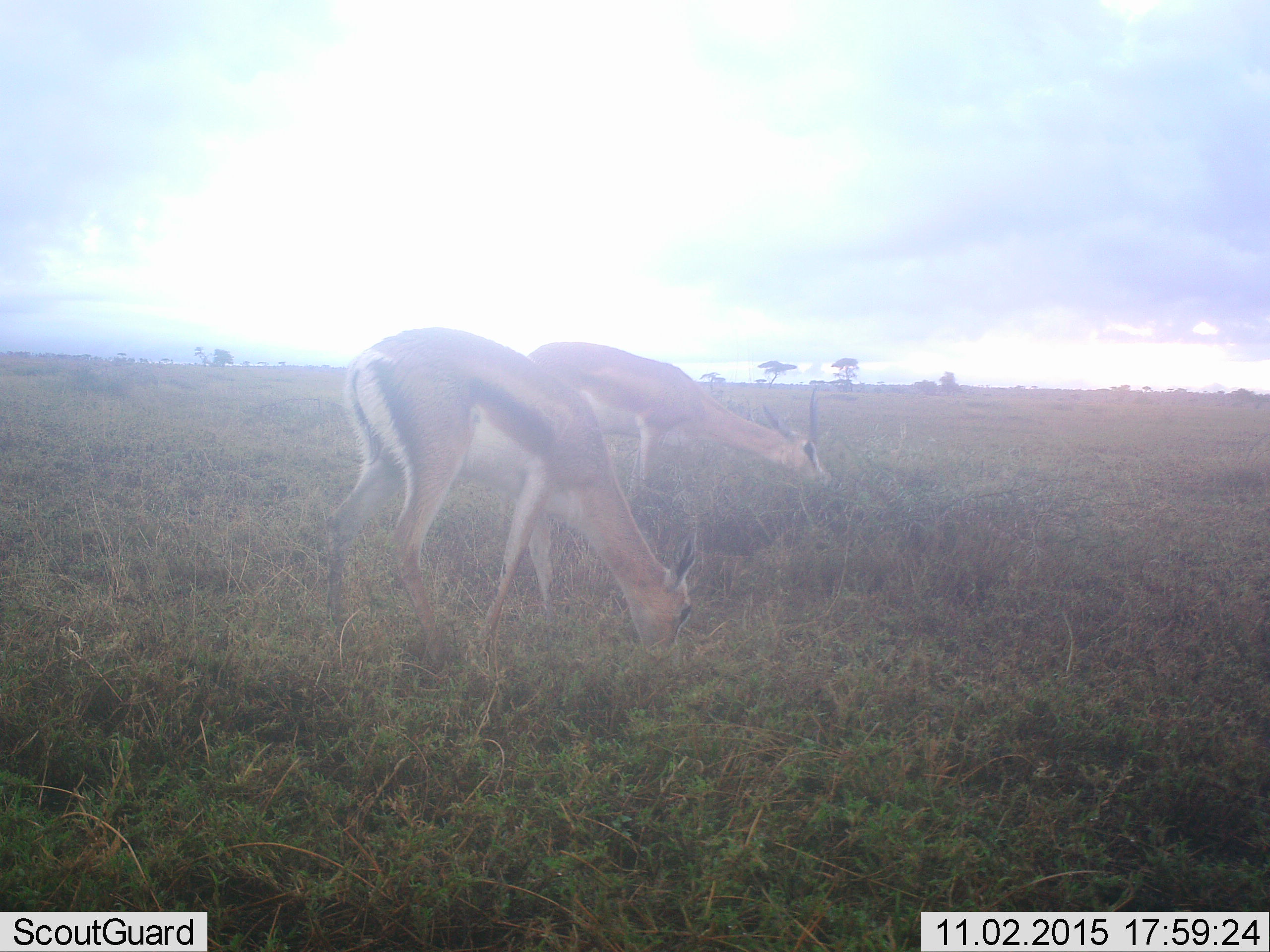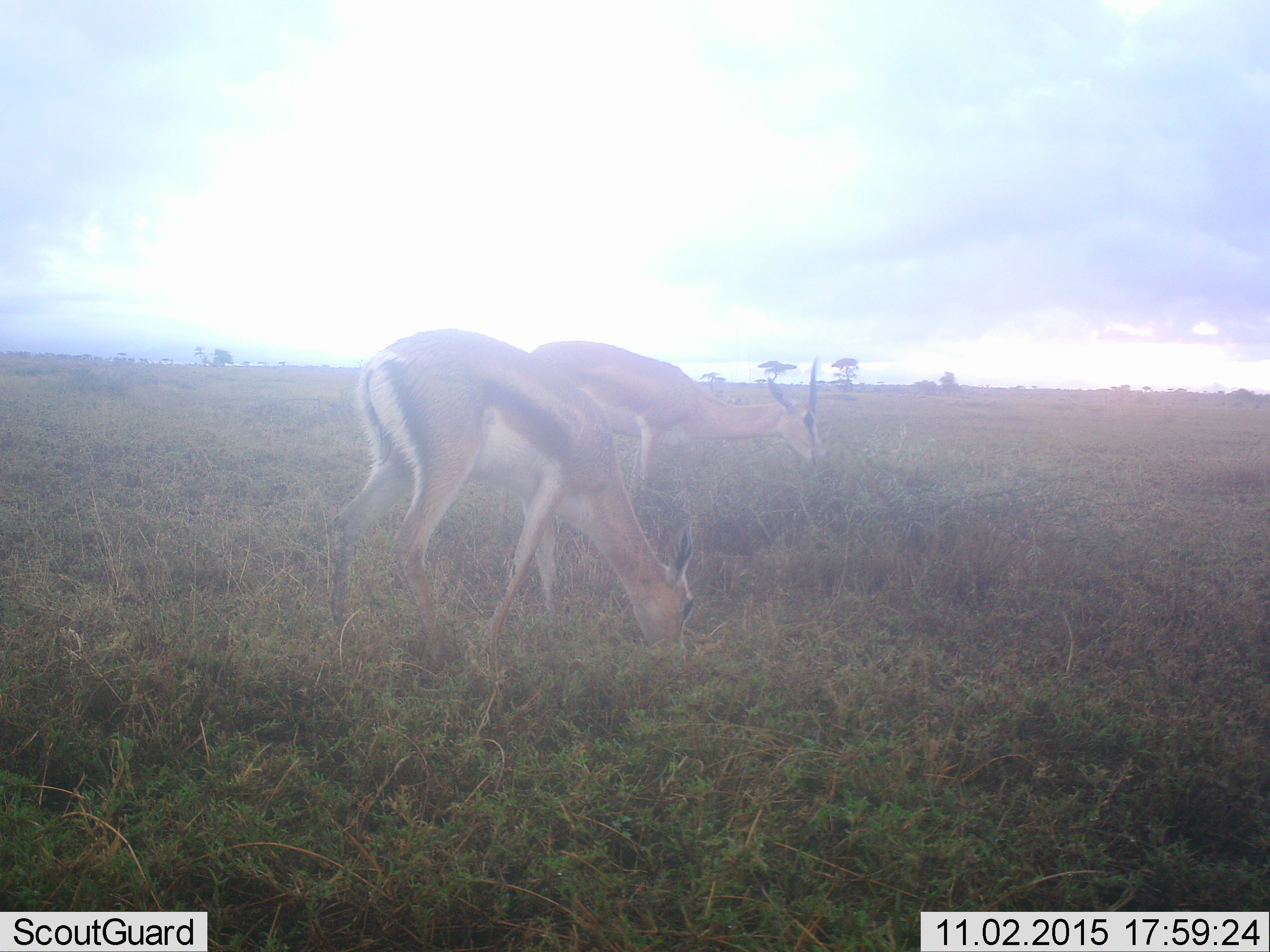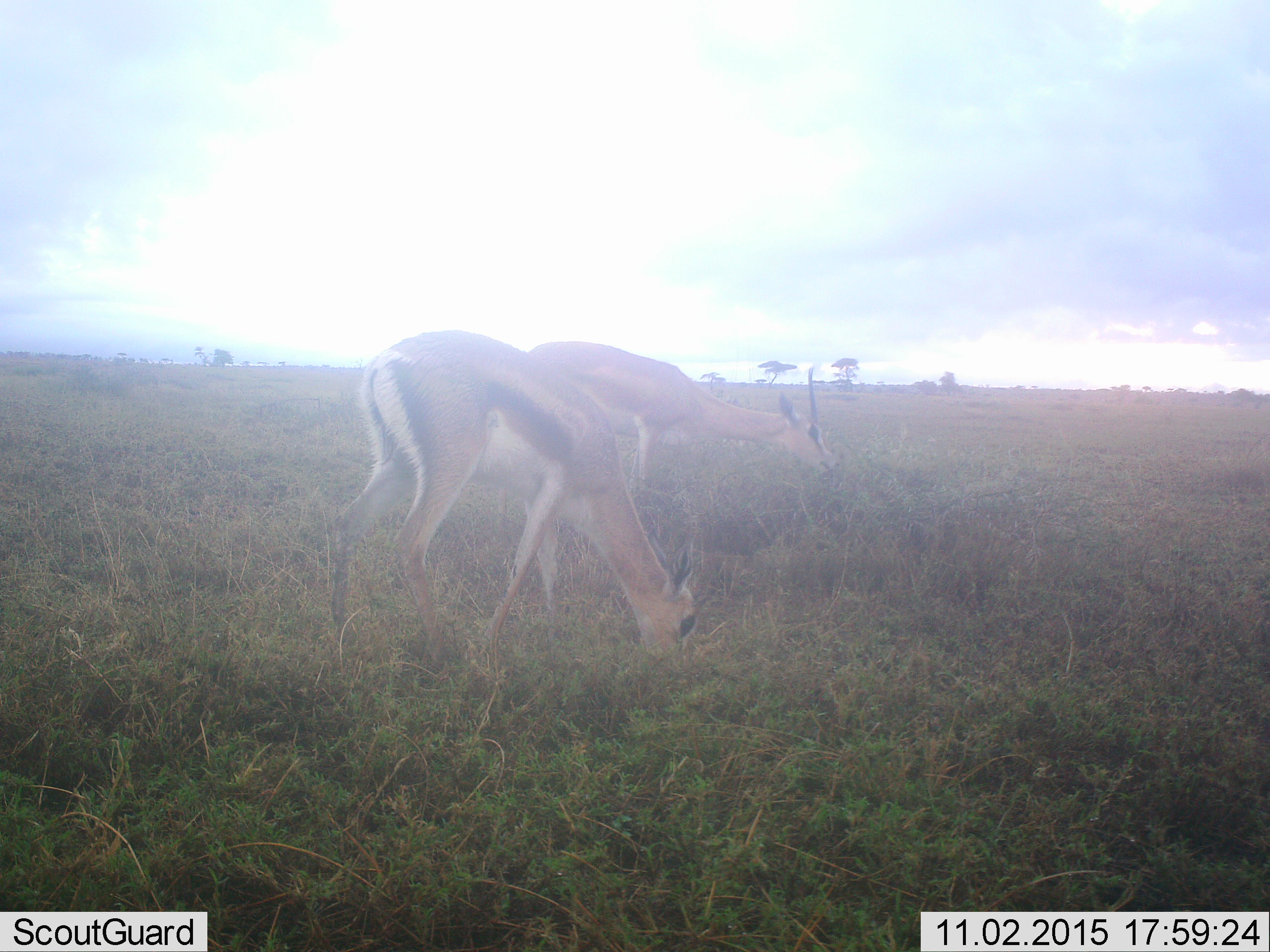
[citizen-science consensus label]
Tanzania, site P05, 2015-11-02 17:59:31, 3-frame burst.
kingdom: Animalia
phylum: Chordata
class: Mammalia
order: Artiodactyla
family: Bovidae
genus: Nanger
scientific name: Nanger granti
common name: grant's gazelle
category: gazellegrants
Gazellegrants (grant's gazelle) (Nanger granti), count 2. Behavior (volunteer vote fractions): standing 50%, resting 0%, moving 0%, interacting 0%. Young present (vote fraction): 0%. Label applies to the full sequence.